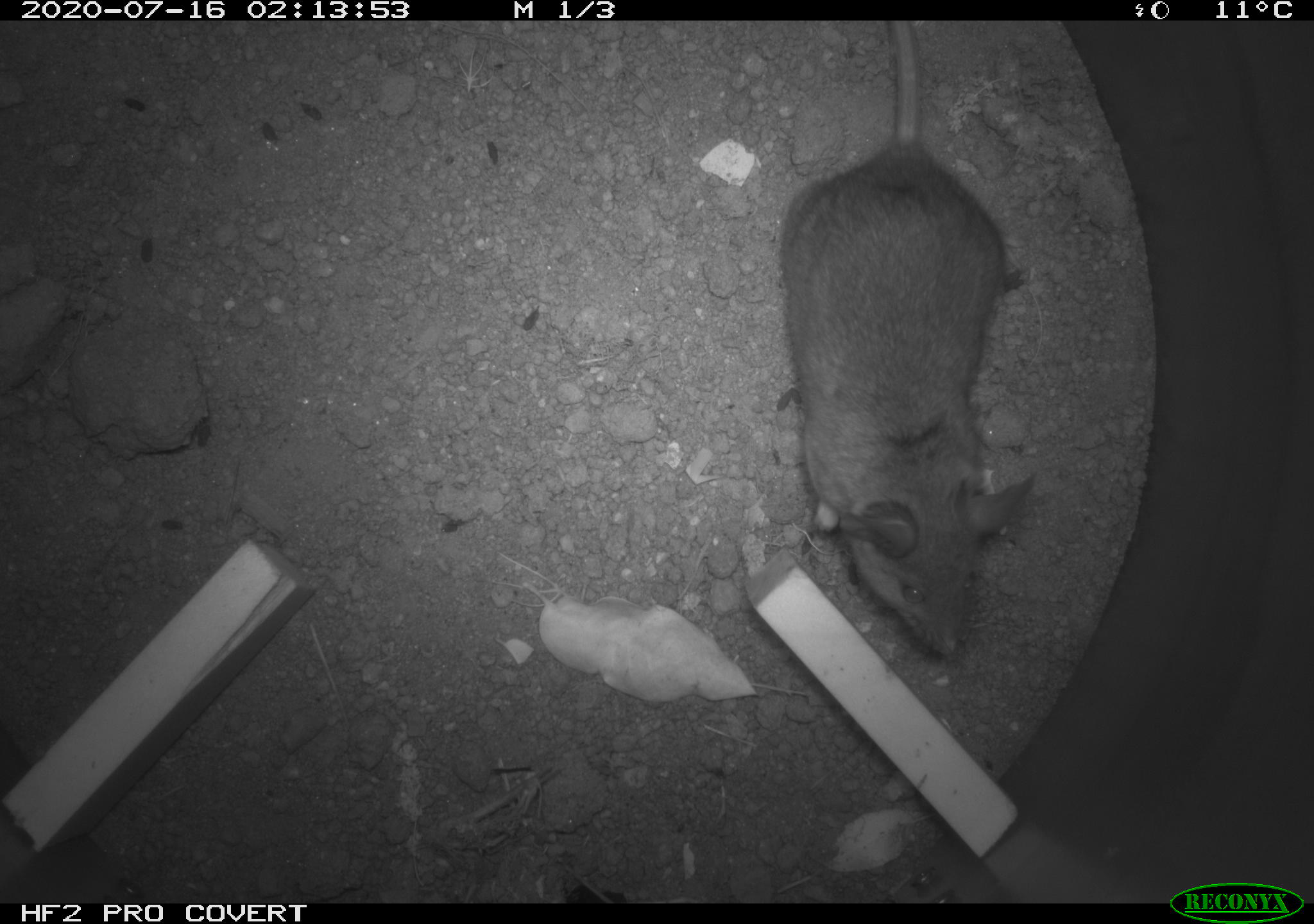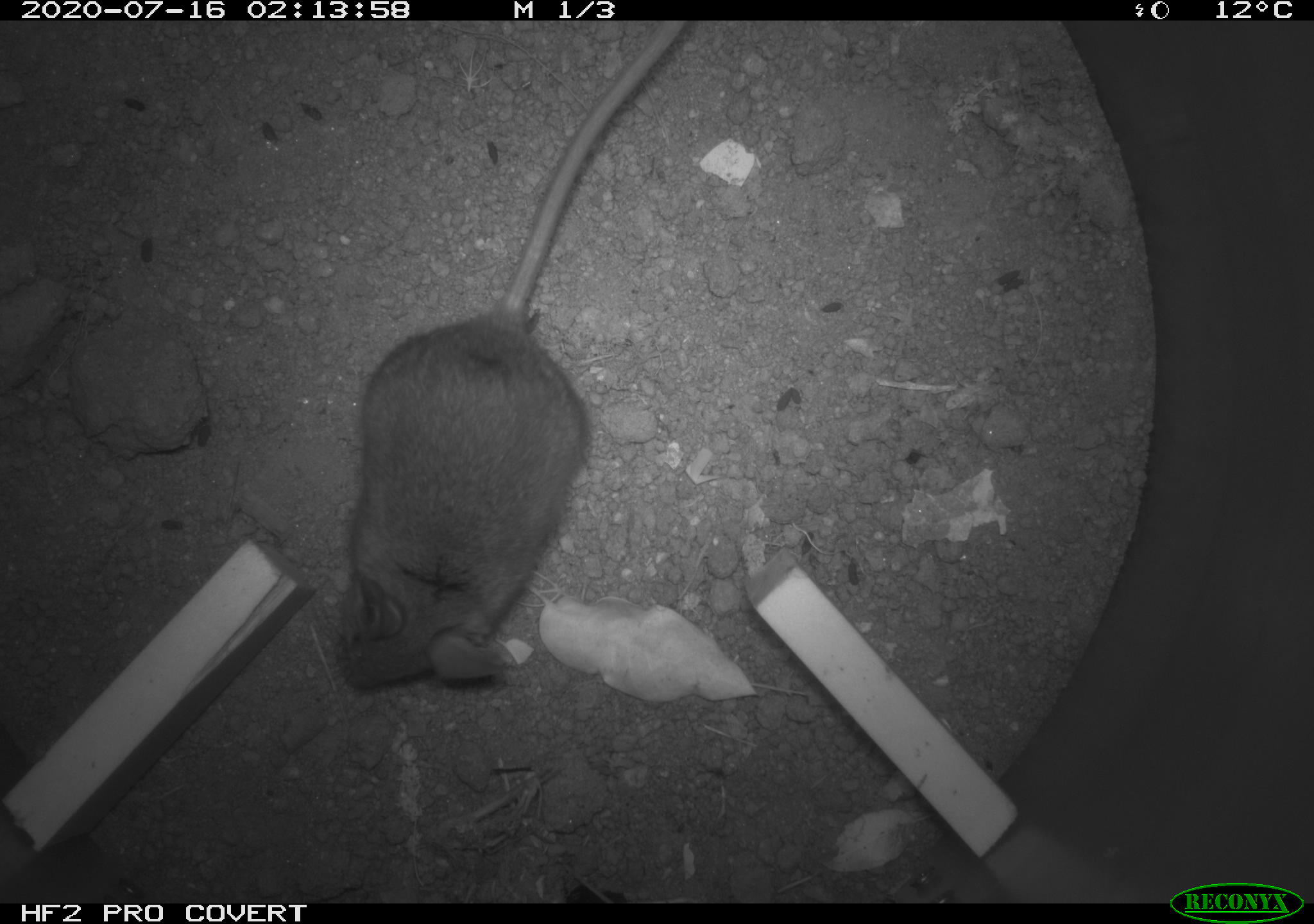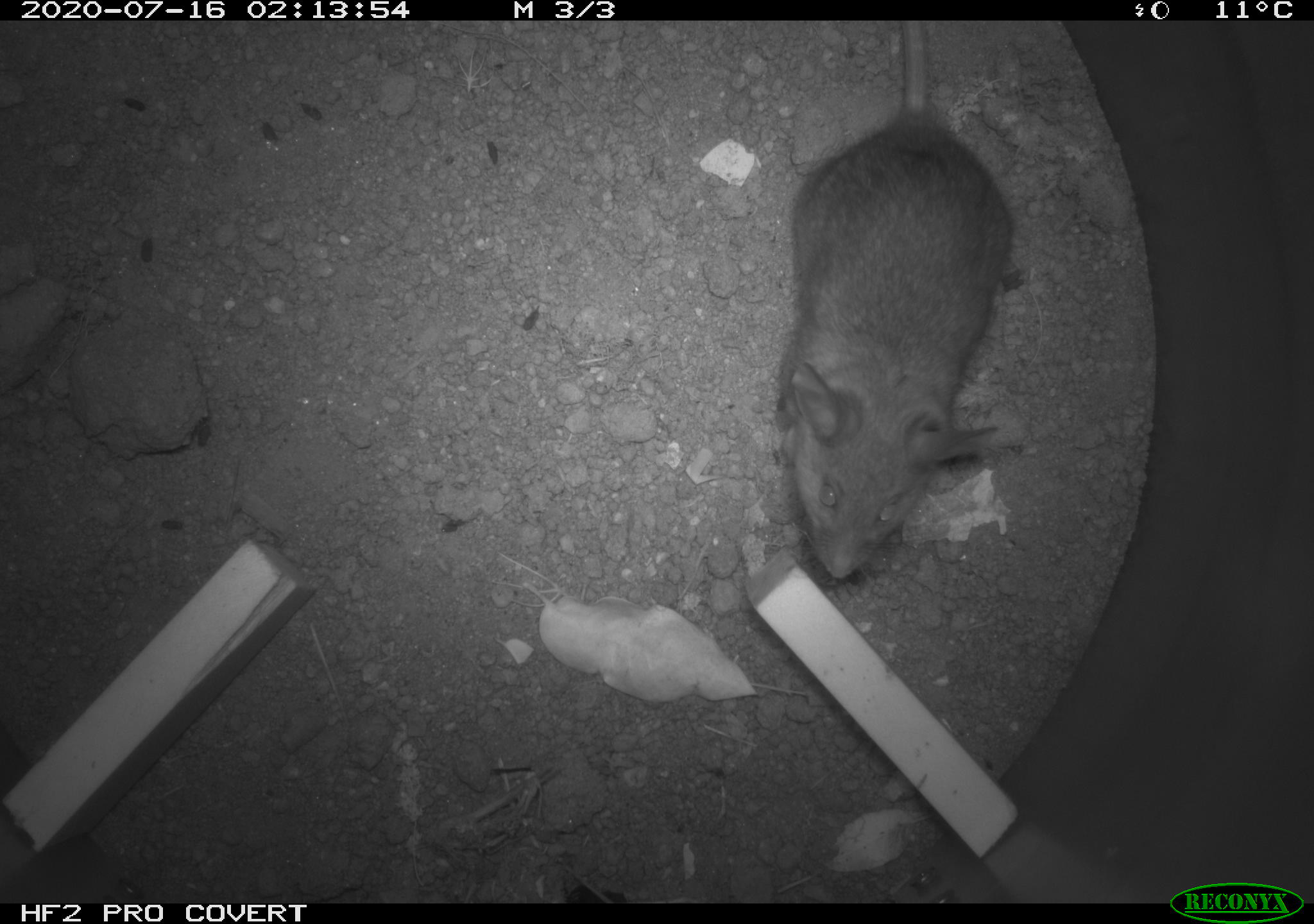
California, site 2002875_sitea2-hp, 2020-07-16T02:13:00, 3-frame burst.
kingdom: Animalia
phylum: Chordata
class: Mammalia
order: Rodentia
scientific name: Rodentia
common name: rodent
Rodent (Rodentia).